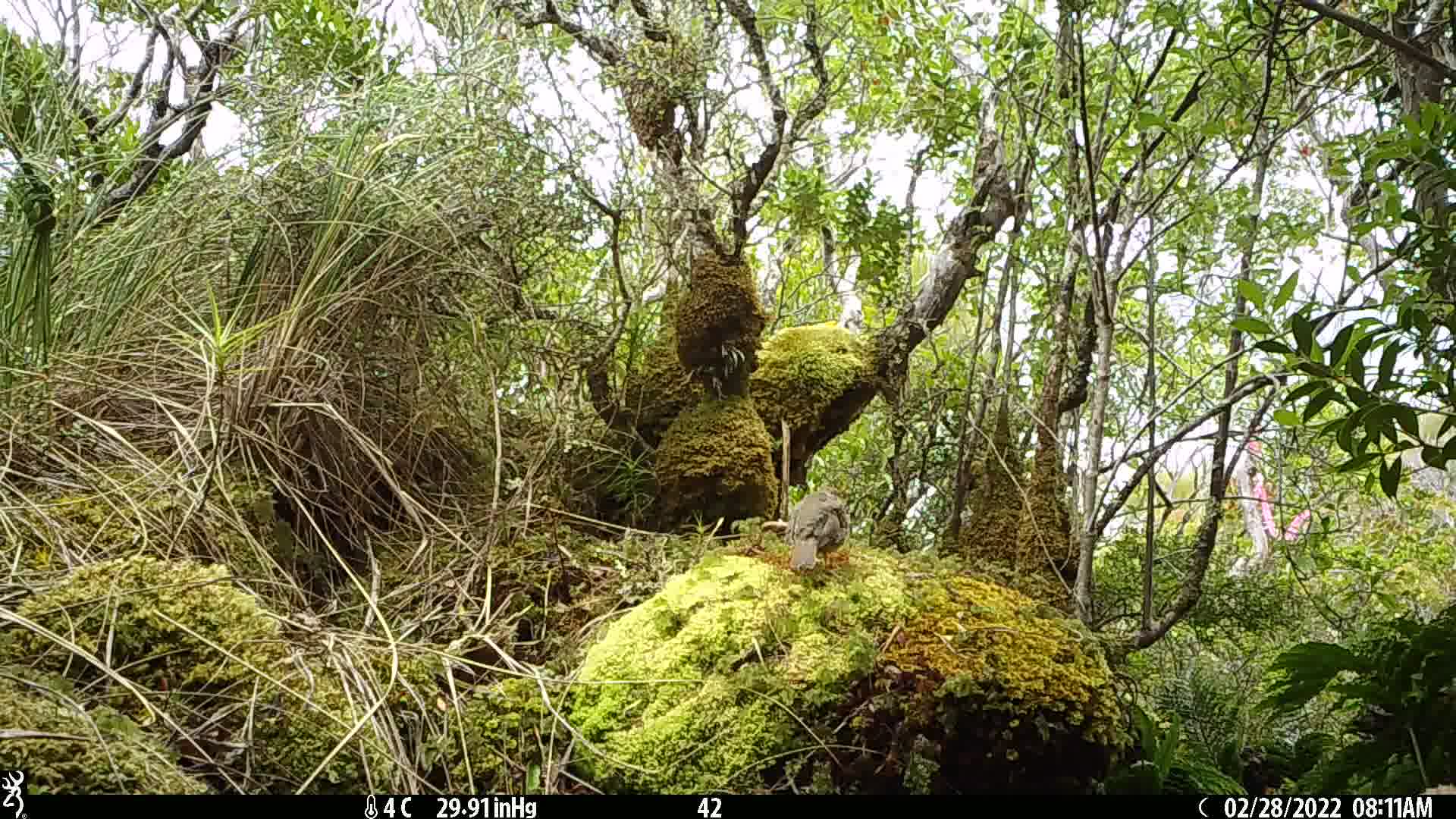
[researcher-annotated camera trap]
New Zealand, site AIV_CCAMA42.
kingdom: Animalia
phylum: Chordata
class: Aves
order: Passeriformes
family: Turdidae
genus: Turdus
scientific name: Turdus philomelos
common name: song thrush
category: thrush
Thrush (song thrush) (Turdus philomelos).